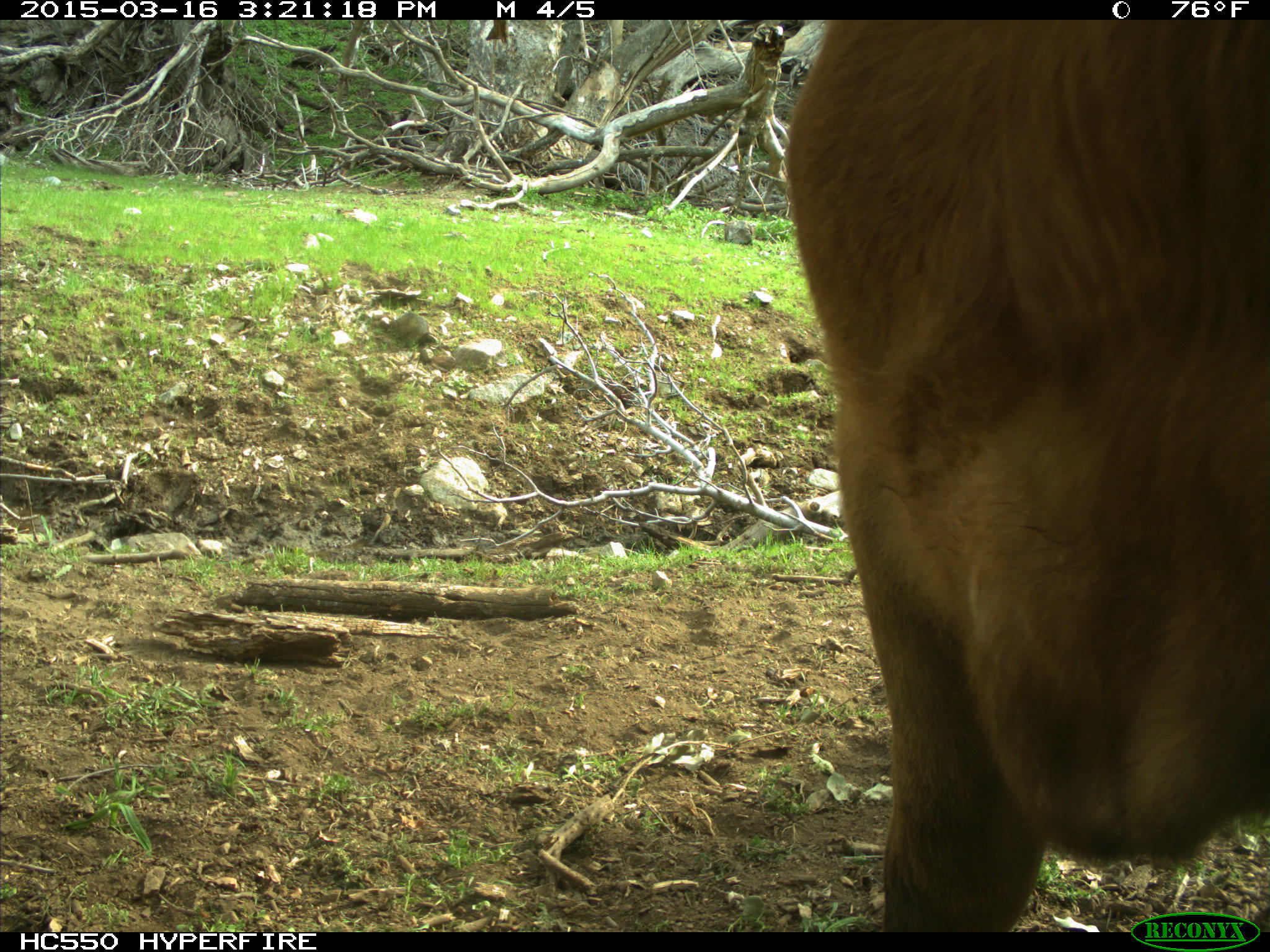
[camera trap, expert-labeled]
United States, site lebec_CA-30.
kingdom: Animalia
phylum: Chordata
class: Mammalia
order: Artiodactyla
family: Bovidae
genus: Bos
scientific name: Bos taurus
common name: domestic cow